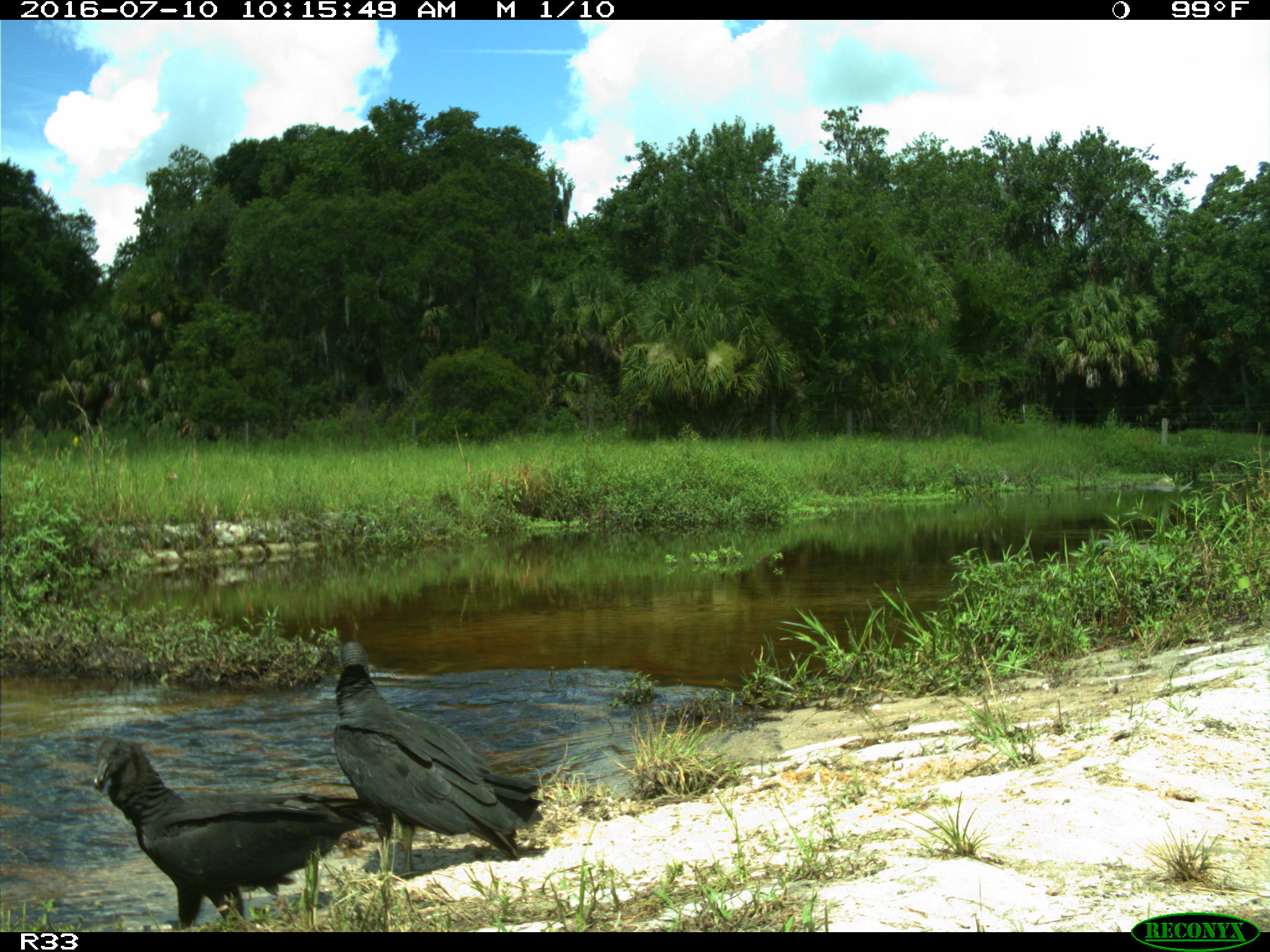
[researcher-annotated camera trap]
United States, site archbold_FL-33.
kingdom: Animalia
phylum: Chordata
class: Aves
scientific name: Aves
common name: birds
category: unidentified bird